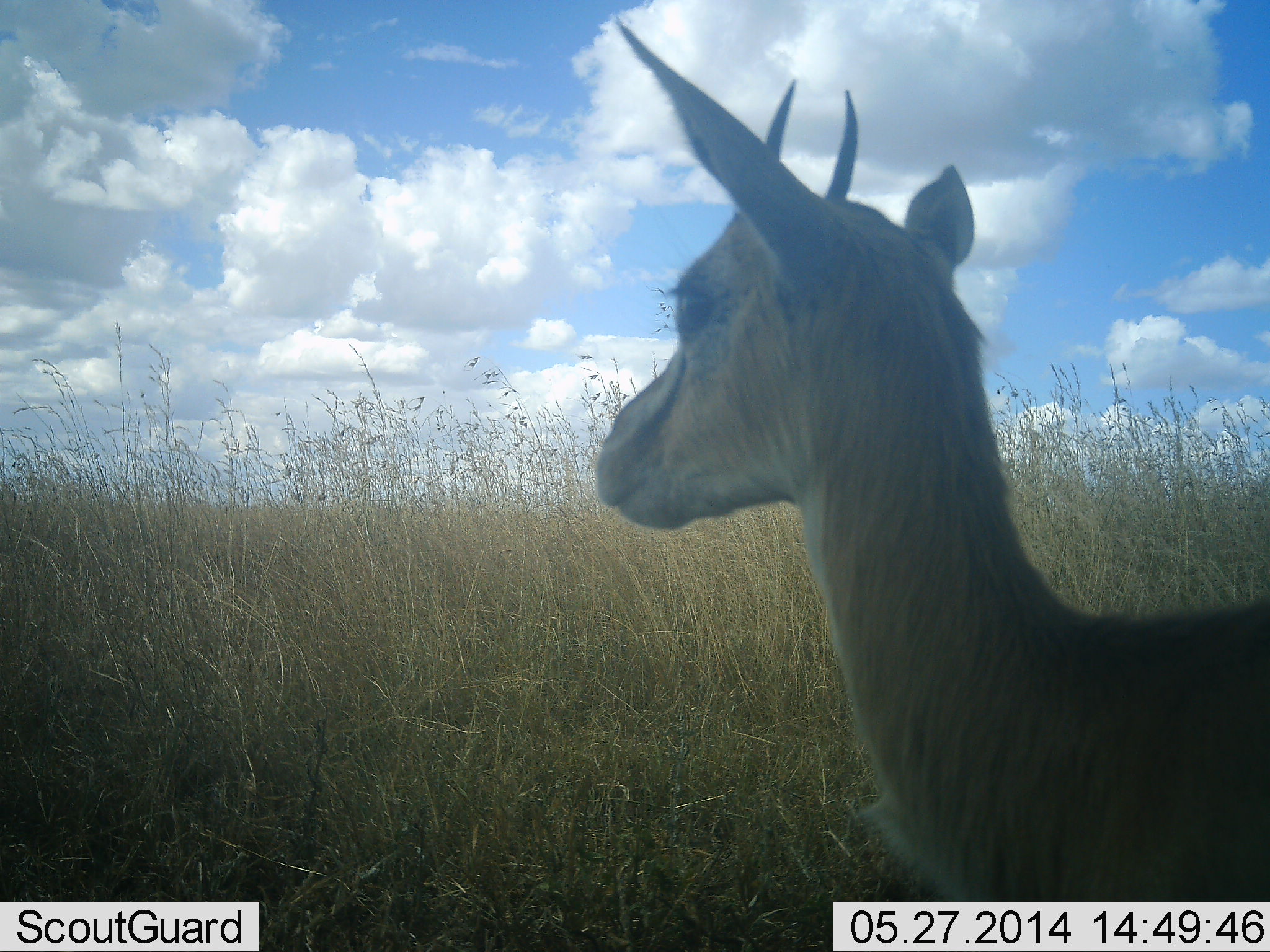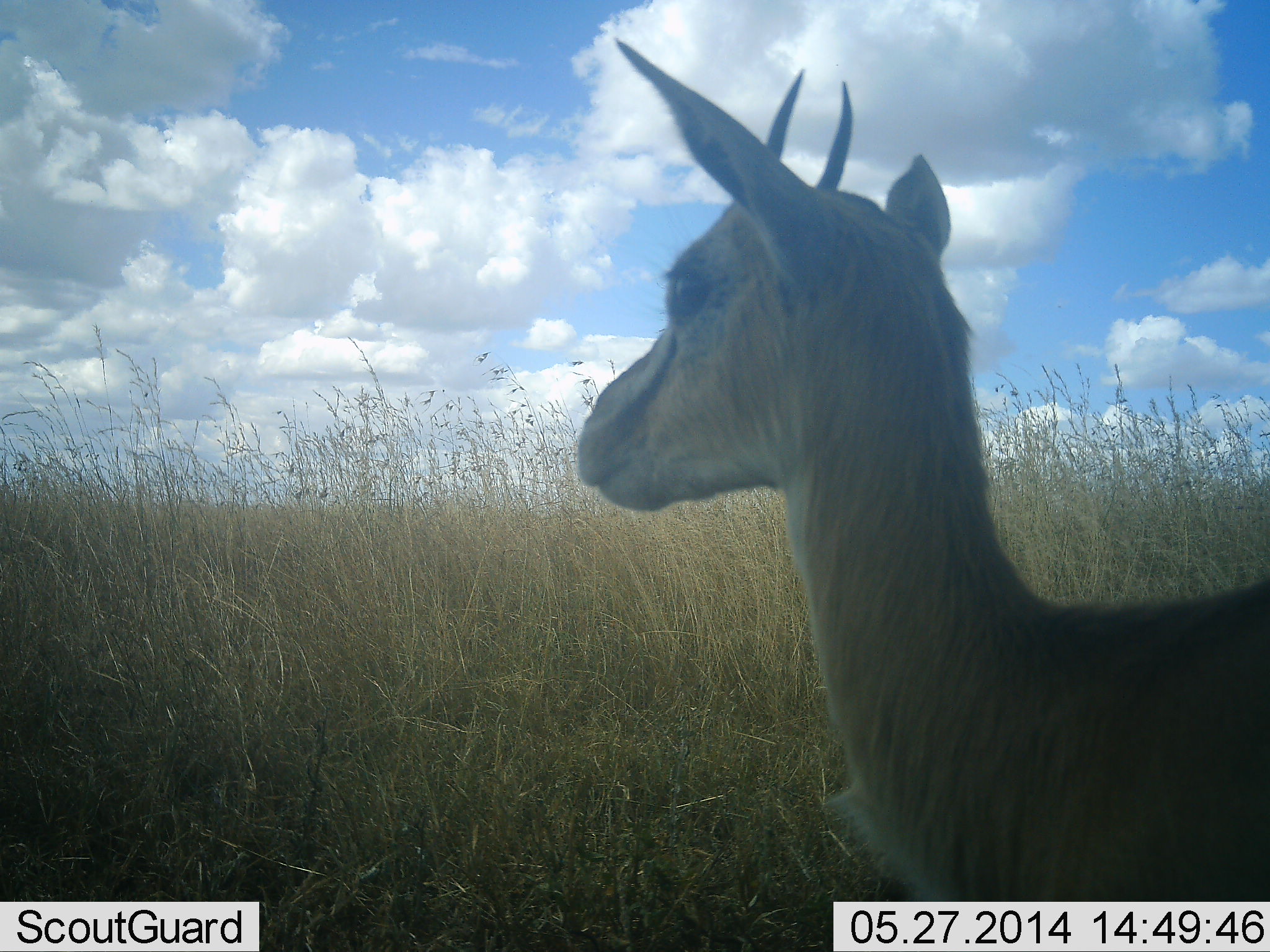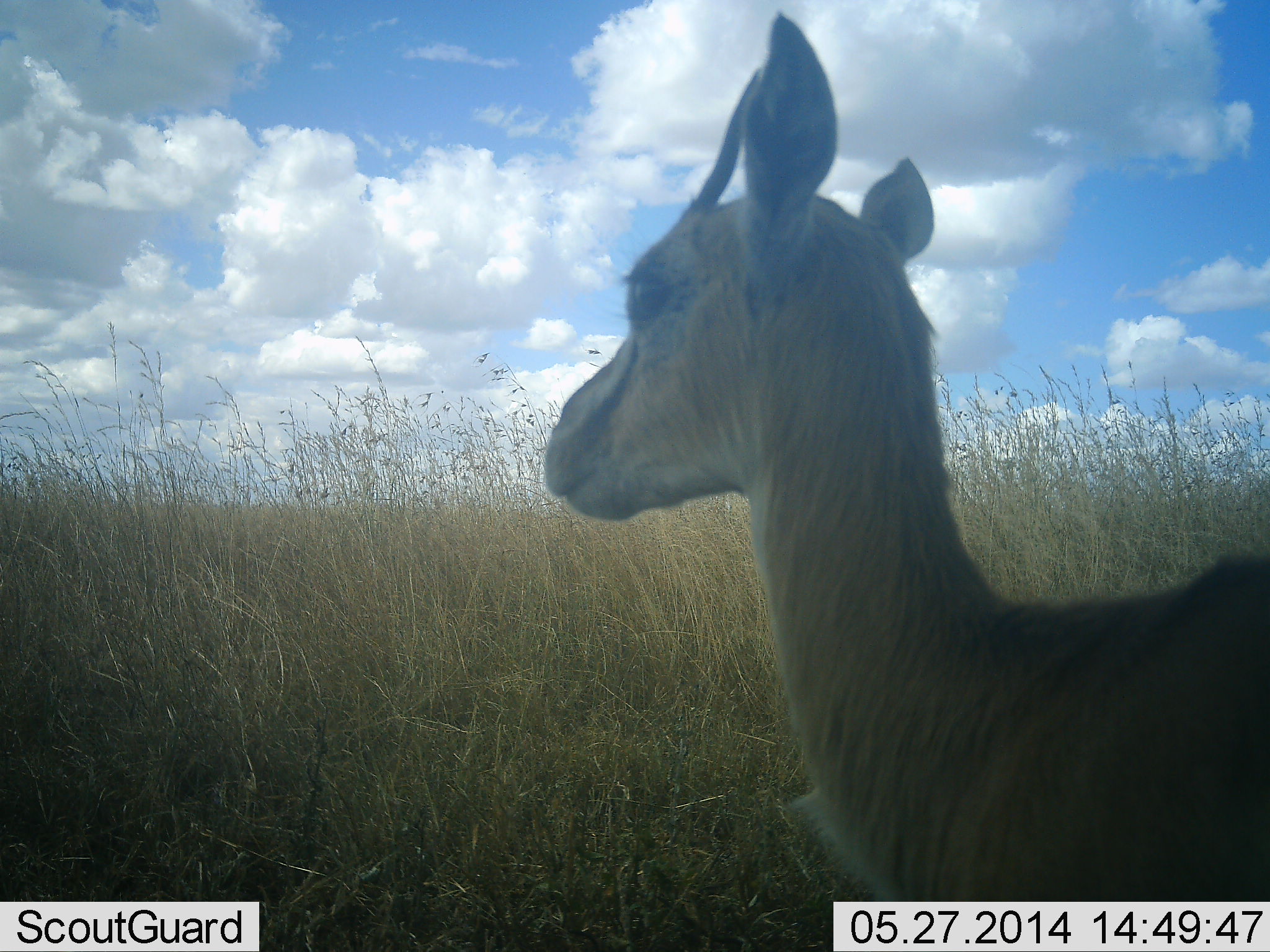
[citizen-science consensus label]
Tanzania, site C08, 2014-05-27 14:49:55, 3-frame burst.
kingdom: Animalia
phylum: Chordata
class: Mammalia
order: Artiodactyla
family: Bovidae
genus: Eudorcas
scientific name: Eudorcas thomsonii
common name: thomson's gazelle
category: gazellethomsons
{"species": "gazellethomsons (thomson's gazelle) (Eudorcas thomsonii)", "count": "1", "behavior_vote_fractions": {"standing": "100%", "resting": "0%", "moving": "10%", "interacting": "0%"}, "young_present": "0%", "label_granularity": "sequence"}